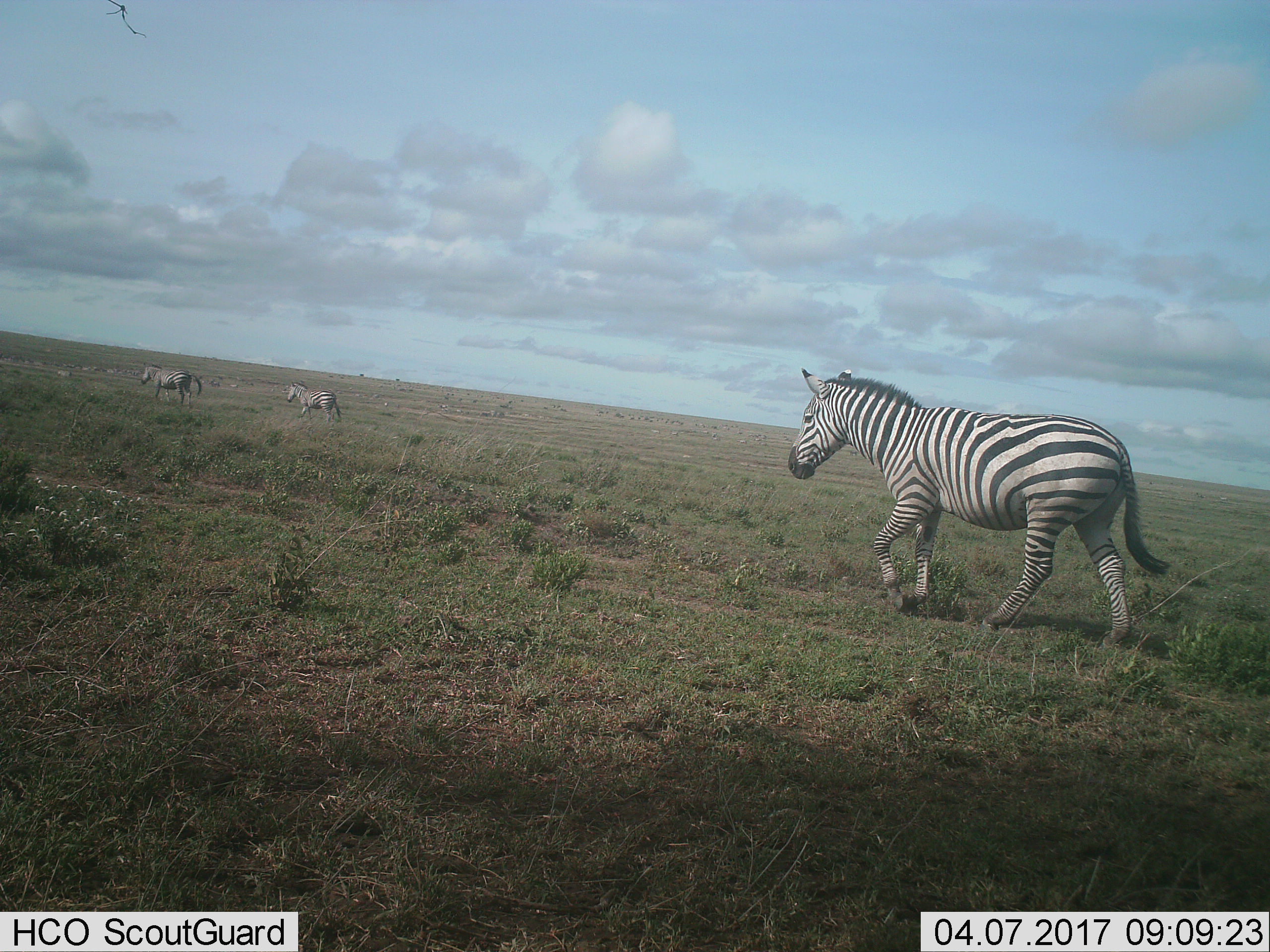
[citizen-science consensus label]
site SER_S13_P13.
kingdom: Animalia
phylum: Chordata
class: Mammalia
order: Perissodactyla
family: Equidae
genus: Equus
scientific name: Equus quagga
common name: plains zebra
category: zebraplains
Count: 3.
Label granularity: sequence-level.